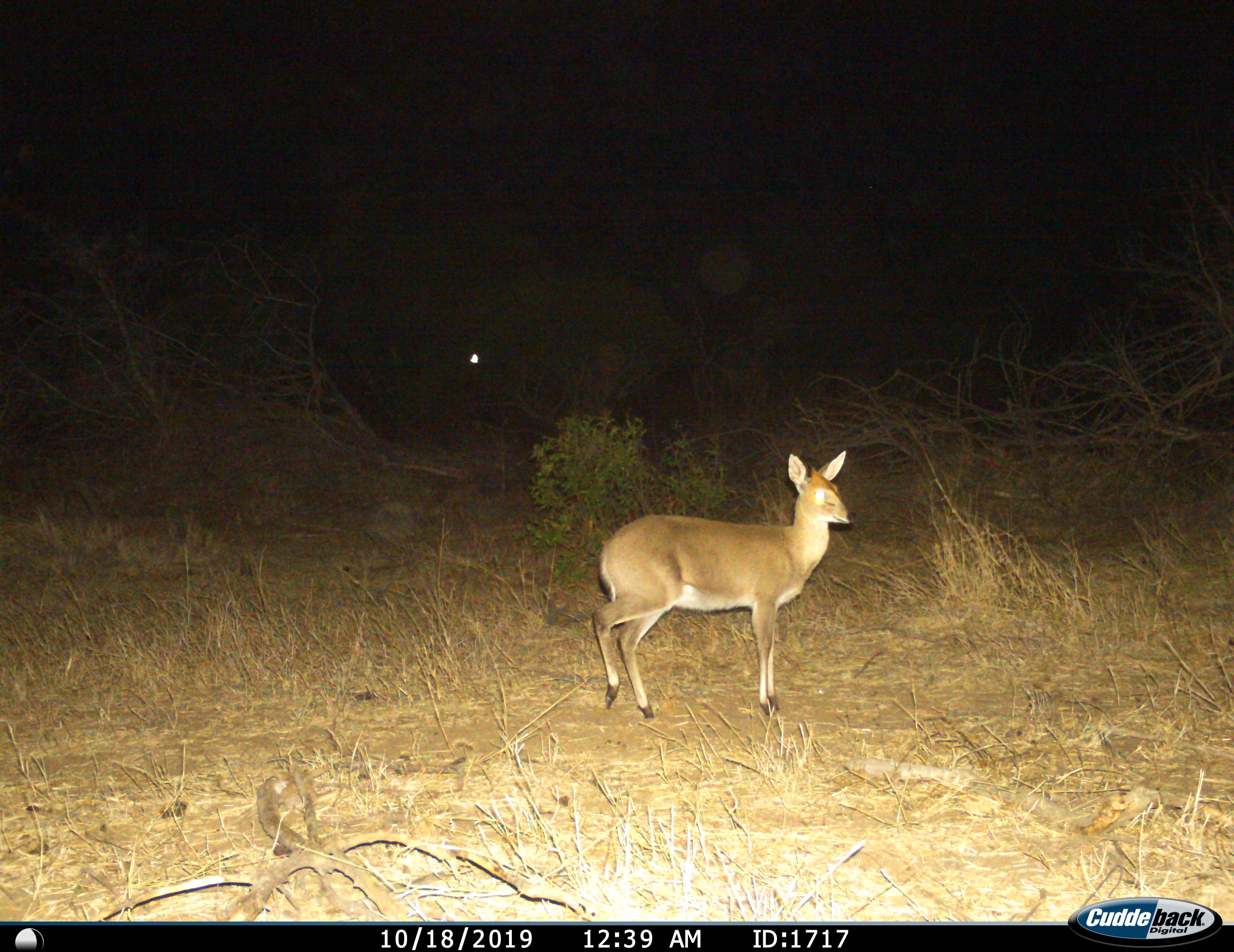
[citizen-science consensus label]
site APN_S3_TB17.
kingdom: Animalia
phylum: Chordata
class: Mammalia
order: Artiodactyla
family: Bovidae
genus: Sylvicapra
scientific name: Sylvicapra grimmia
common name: common duiker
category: duikercommongrey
Duikercommongrey (common duiker) (Sylvicapra grimmia), count 1. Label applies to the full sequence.